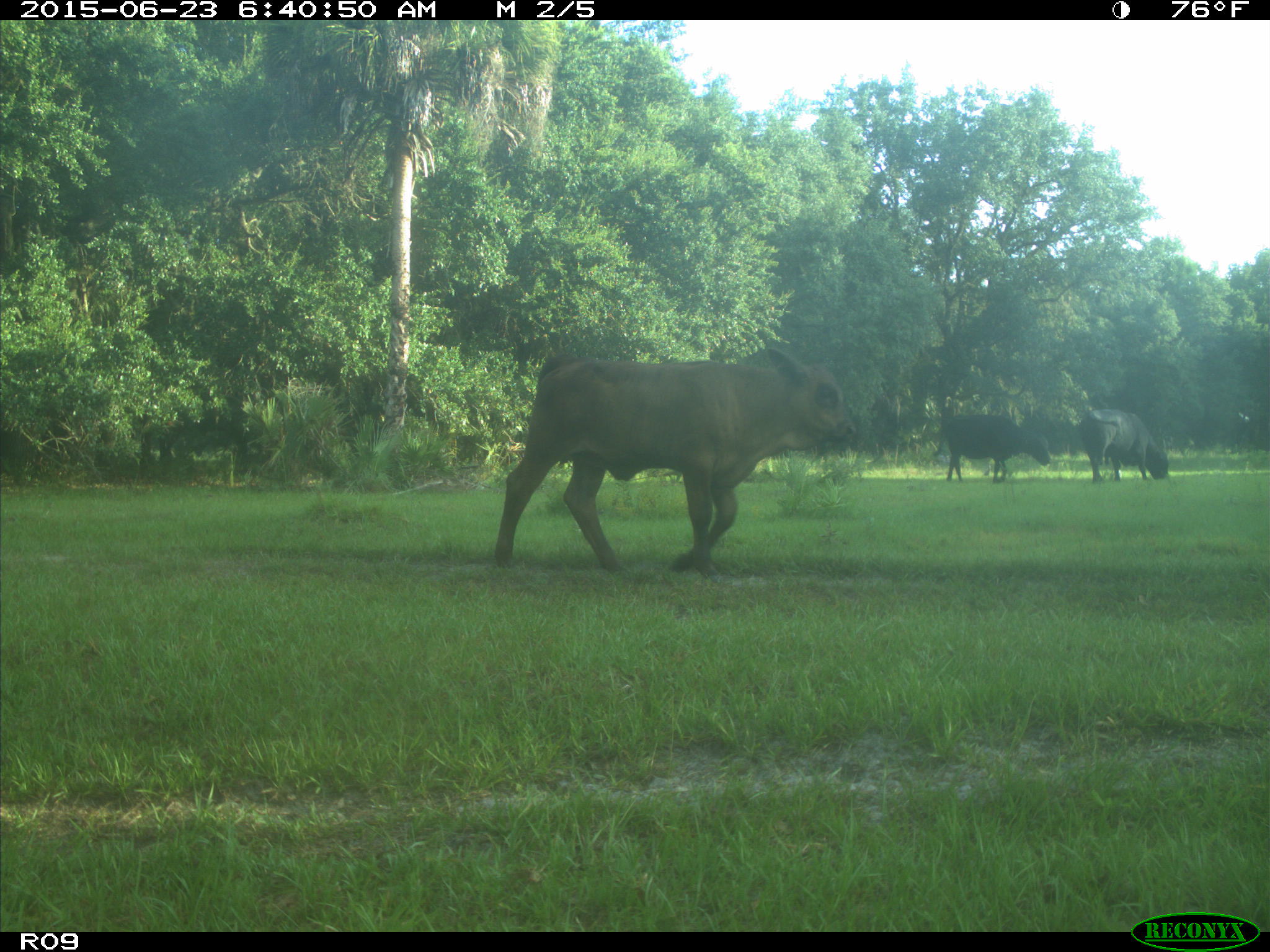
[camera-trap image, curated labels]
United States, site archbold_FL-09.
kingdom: Animalia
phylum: Chordata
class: Mammalia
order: Artiodactyla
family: Bovidae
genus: Bos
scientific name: Bos taurus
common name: domestic cow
Bos taurus (domestic cow).